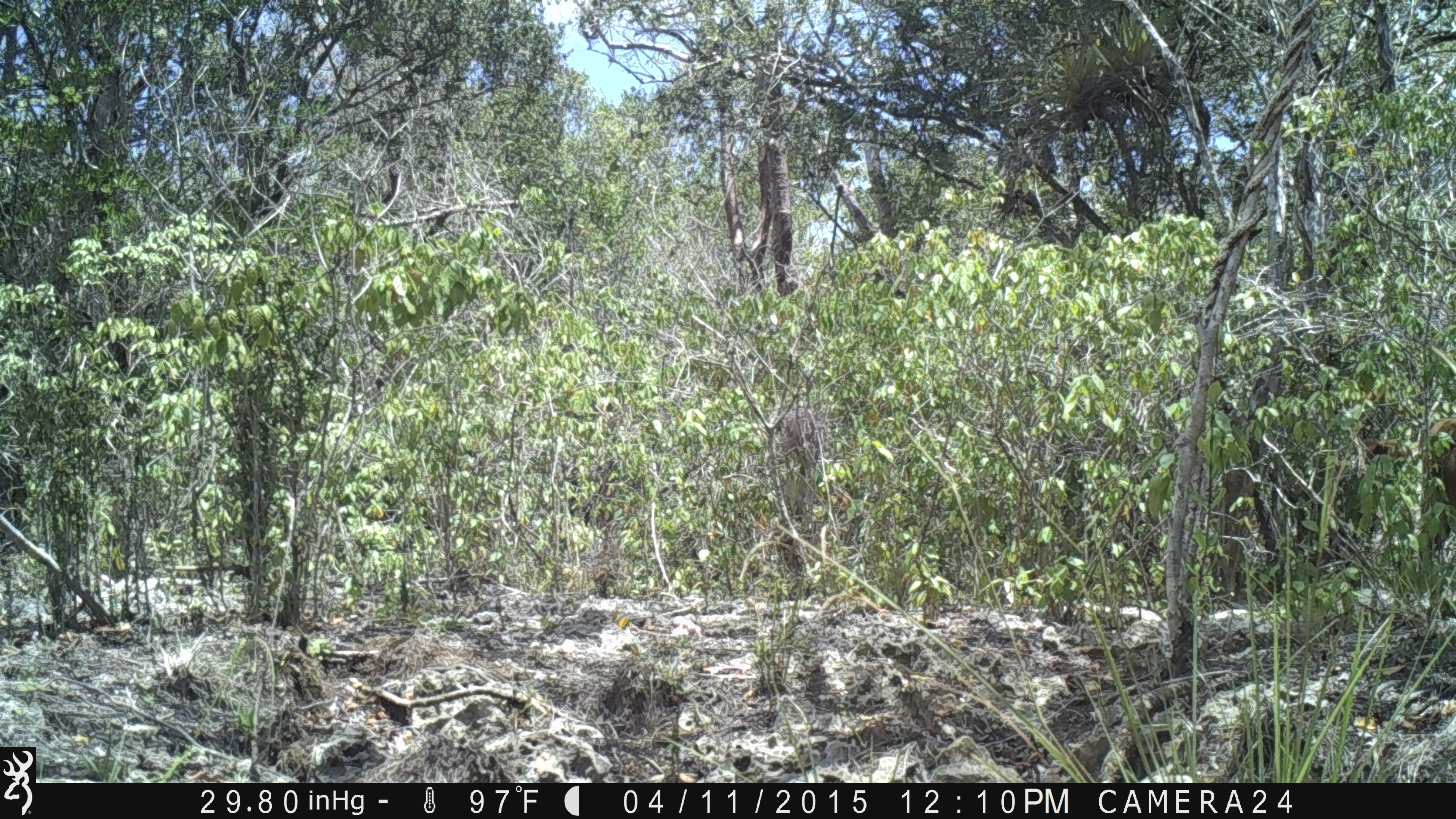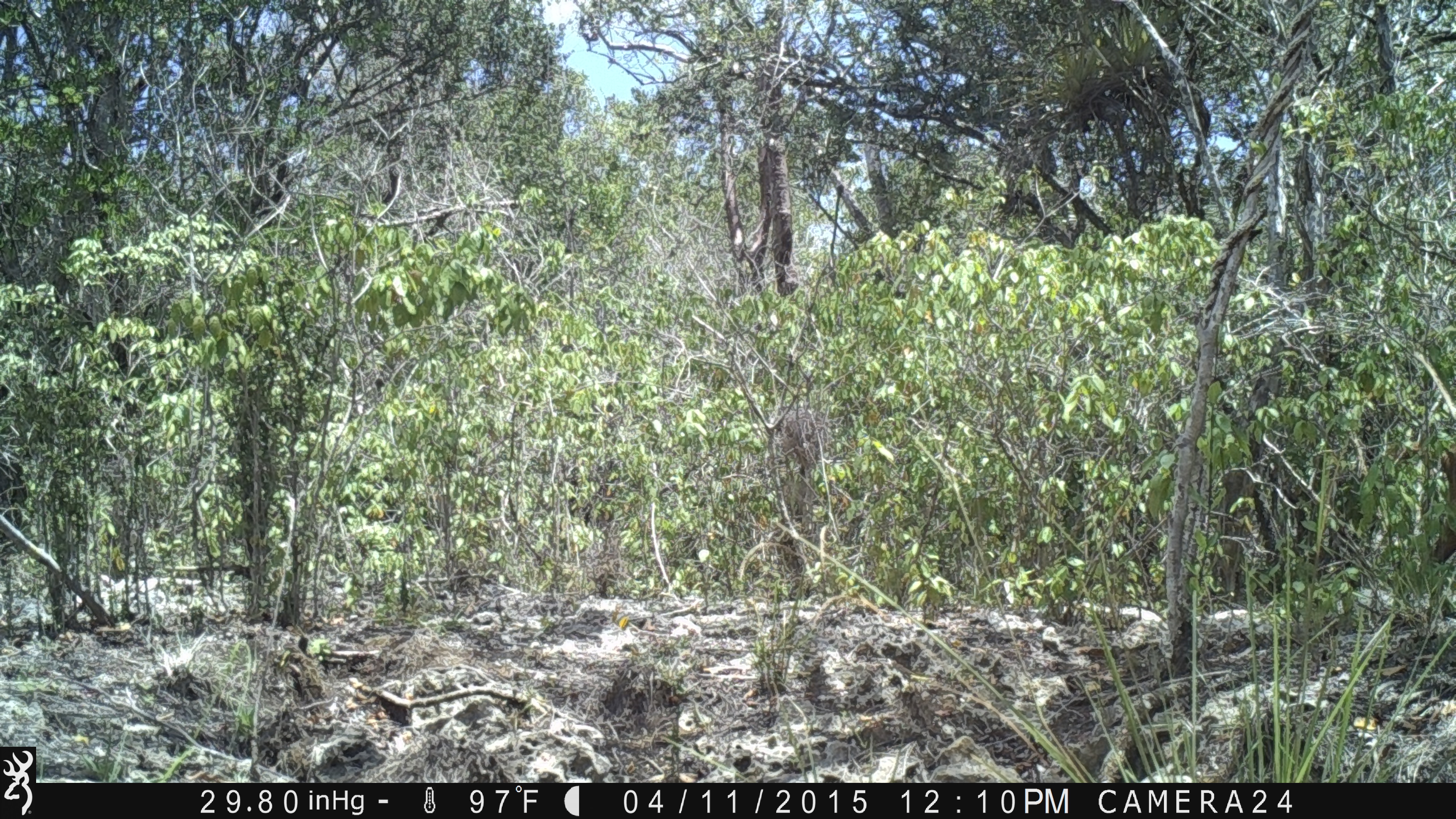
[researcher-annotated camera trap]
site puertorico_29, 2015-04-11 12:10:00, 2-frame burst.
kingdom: Animalia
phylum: Chordata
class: Mammalia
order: Artiodactyla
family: Bovidae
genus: Capra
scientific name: Capra hircus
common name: goat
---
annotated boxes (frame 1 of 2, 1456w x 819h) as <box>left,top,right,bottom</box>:
goat: <box>1351,412,1456,562</box>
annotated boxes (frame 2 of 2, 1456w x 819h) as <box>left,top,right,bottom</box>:
goat: <box>1425,423,1456,560</box>